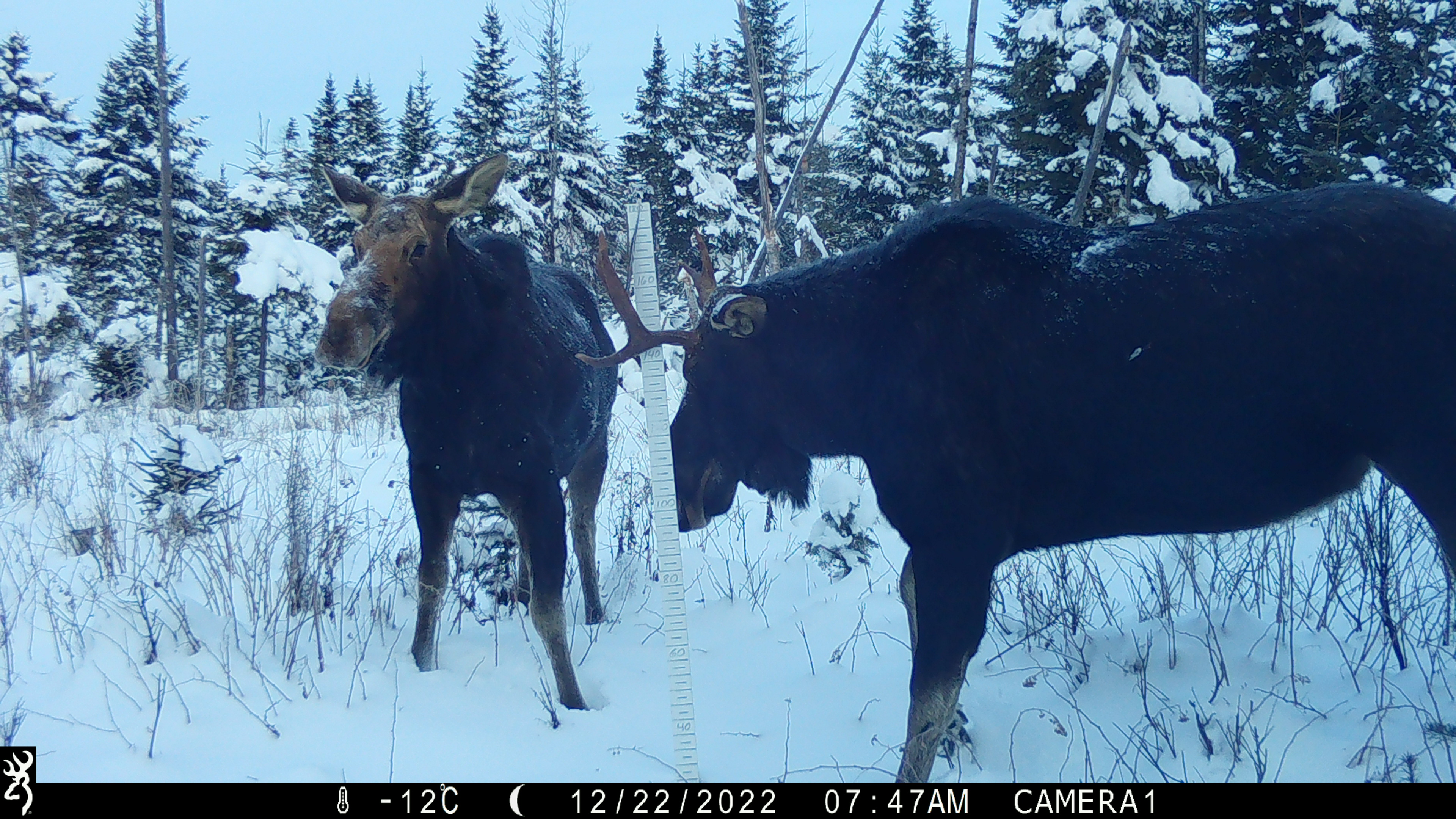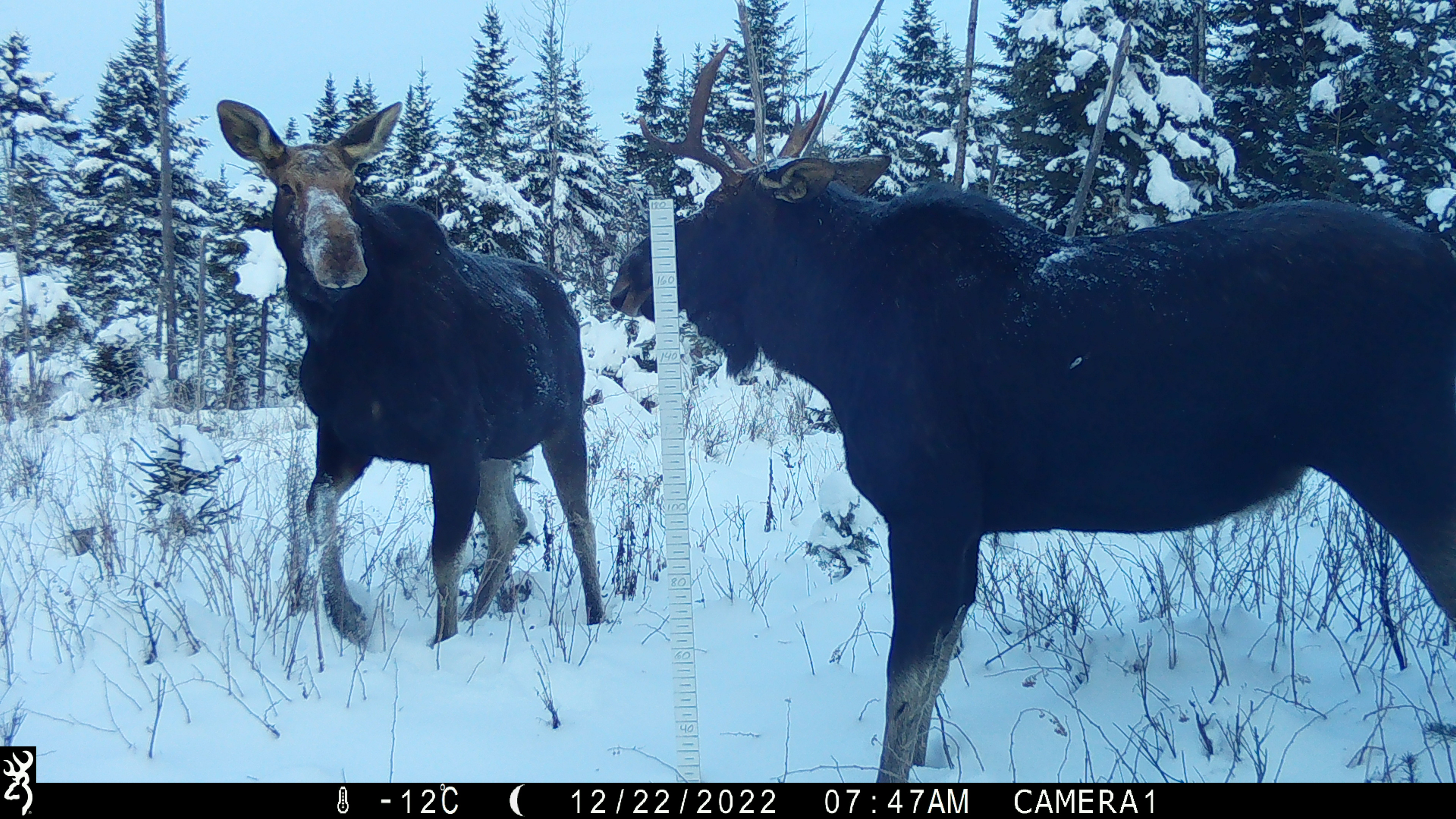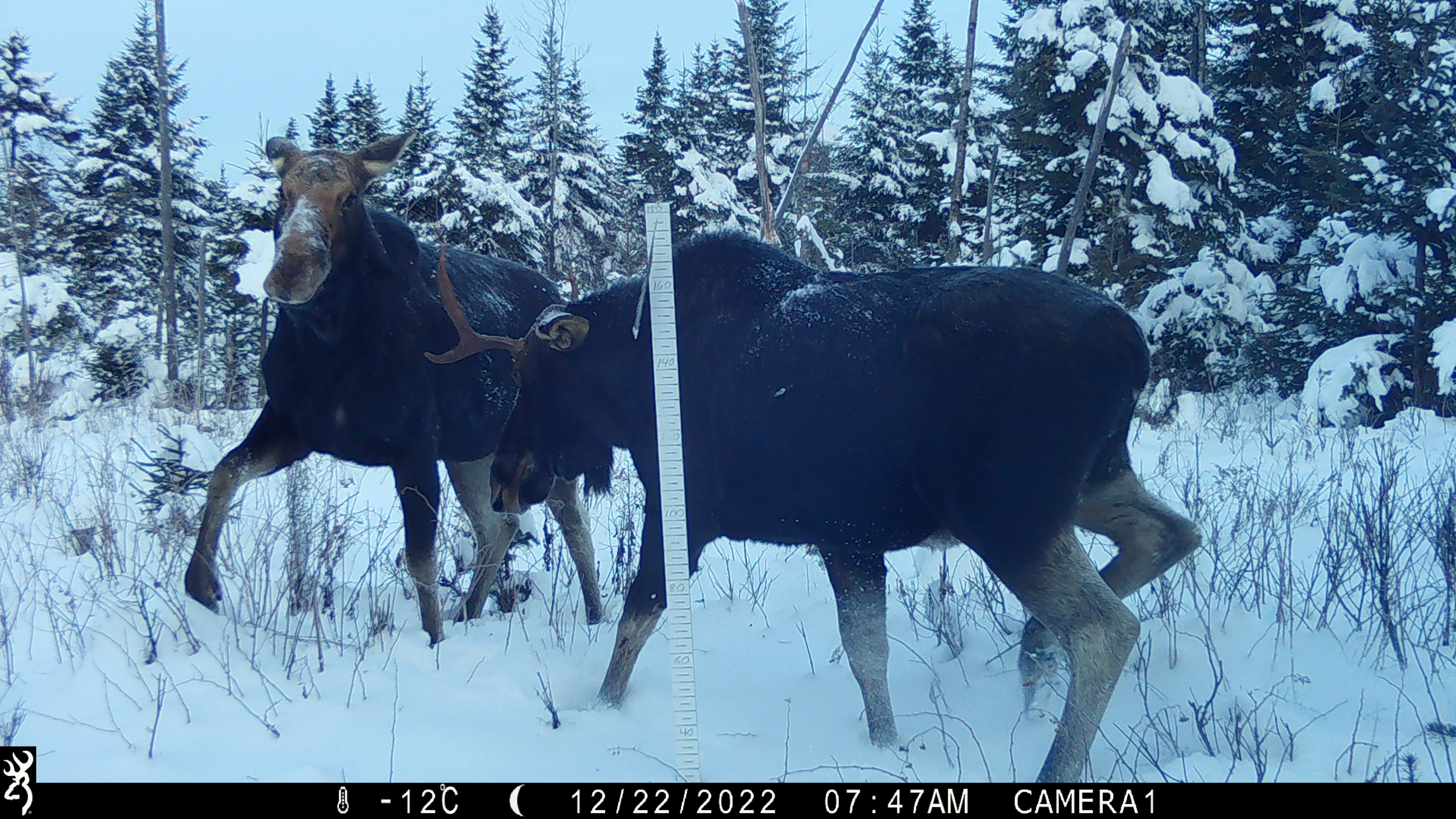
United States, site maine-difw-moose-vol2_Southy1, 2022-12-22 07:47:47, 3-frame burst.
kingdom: Animalia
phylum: Chordata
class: Mammalia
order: Artiodactyla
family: Cervidae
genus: Alces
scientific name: Alces alces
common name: moose